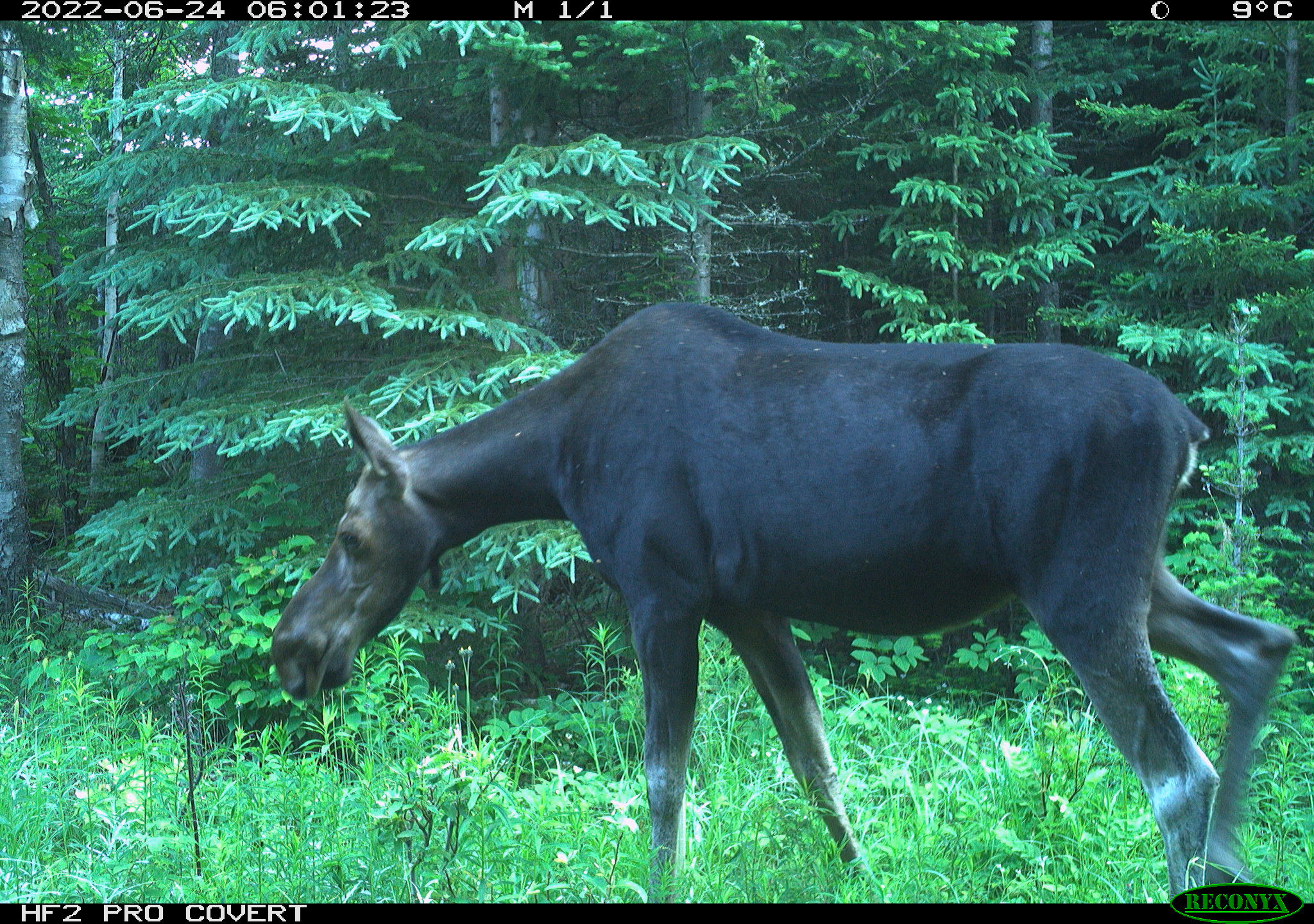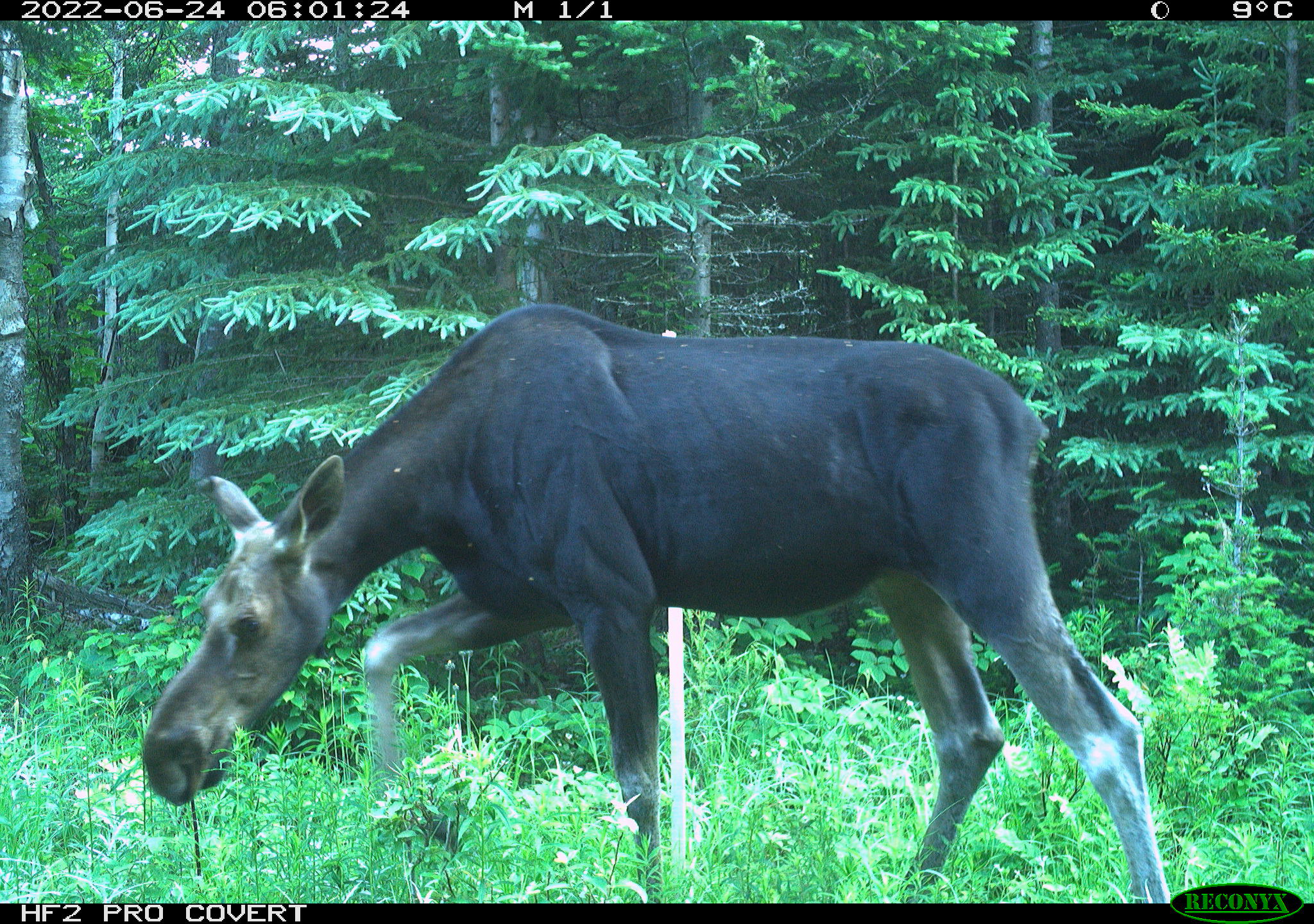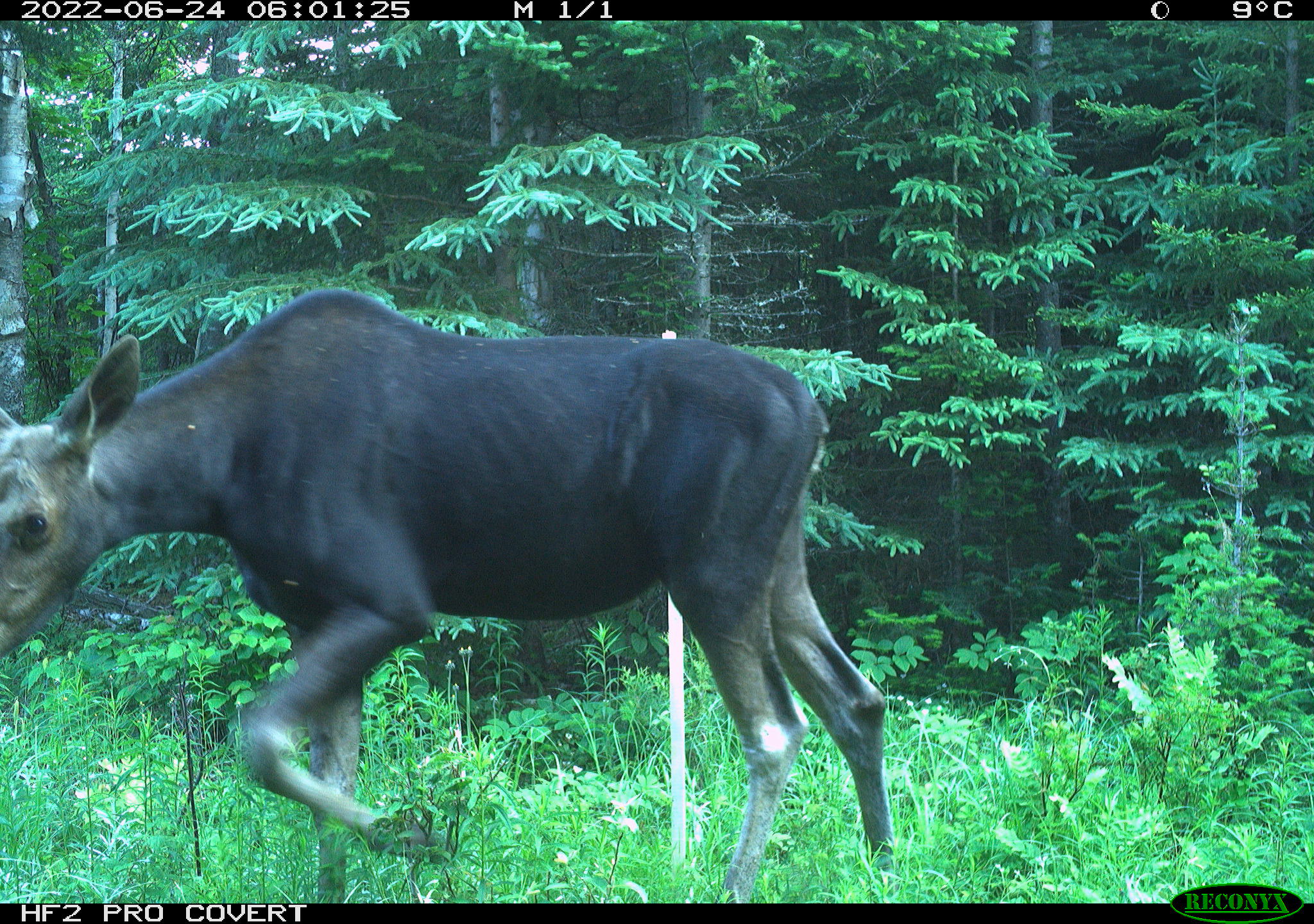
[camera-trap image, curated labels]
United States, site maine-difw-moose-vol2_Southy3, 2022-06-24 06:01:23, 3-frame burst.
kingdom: Animalia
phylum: Chordata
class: Mammalia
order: Artiodactyla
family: Cervidae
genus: Alces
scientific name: Alces alces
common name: moose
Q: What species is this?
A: Moose (Alces alces).